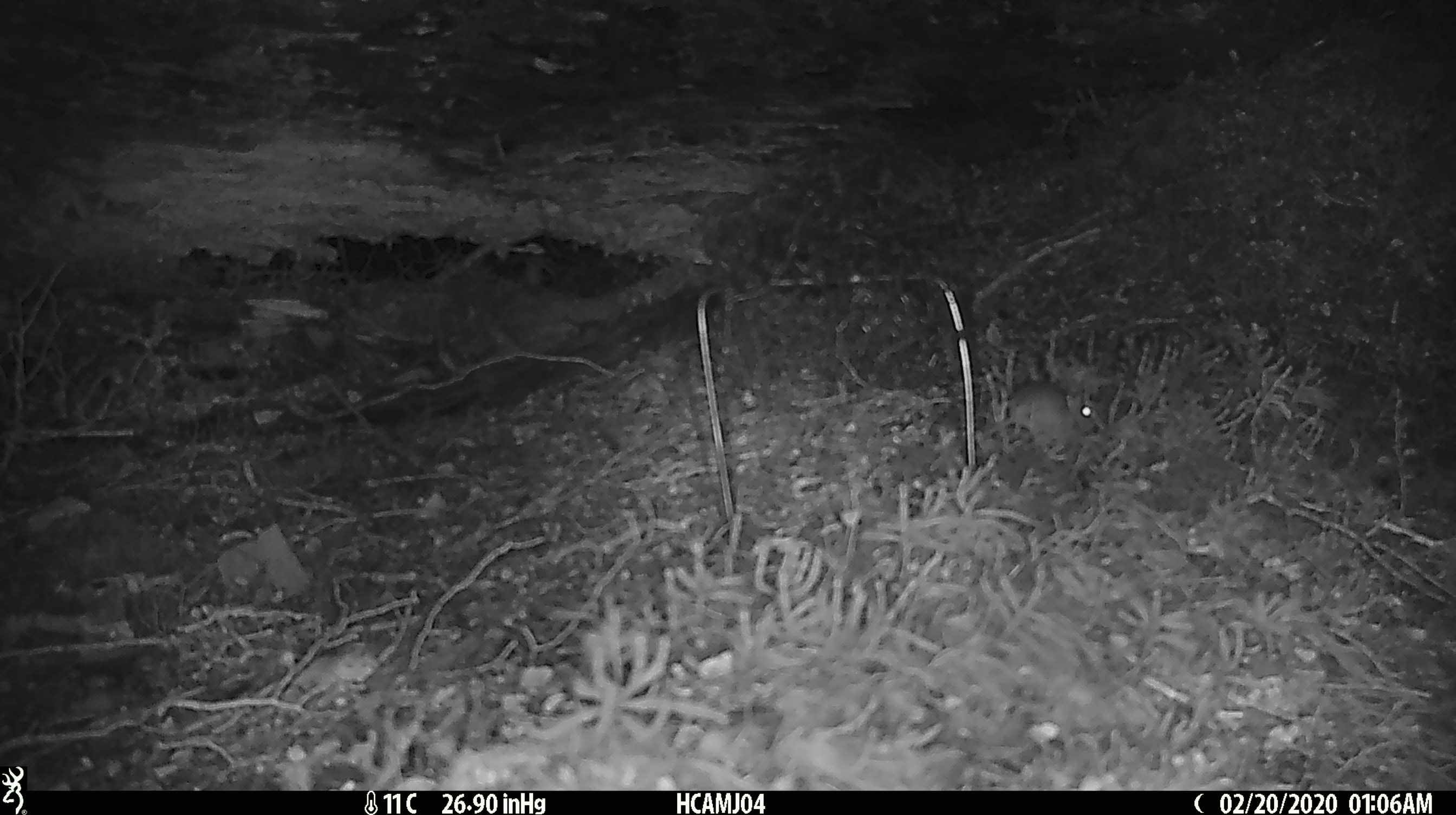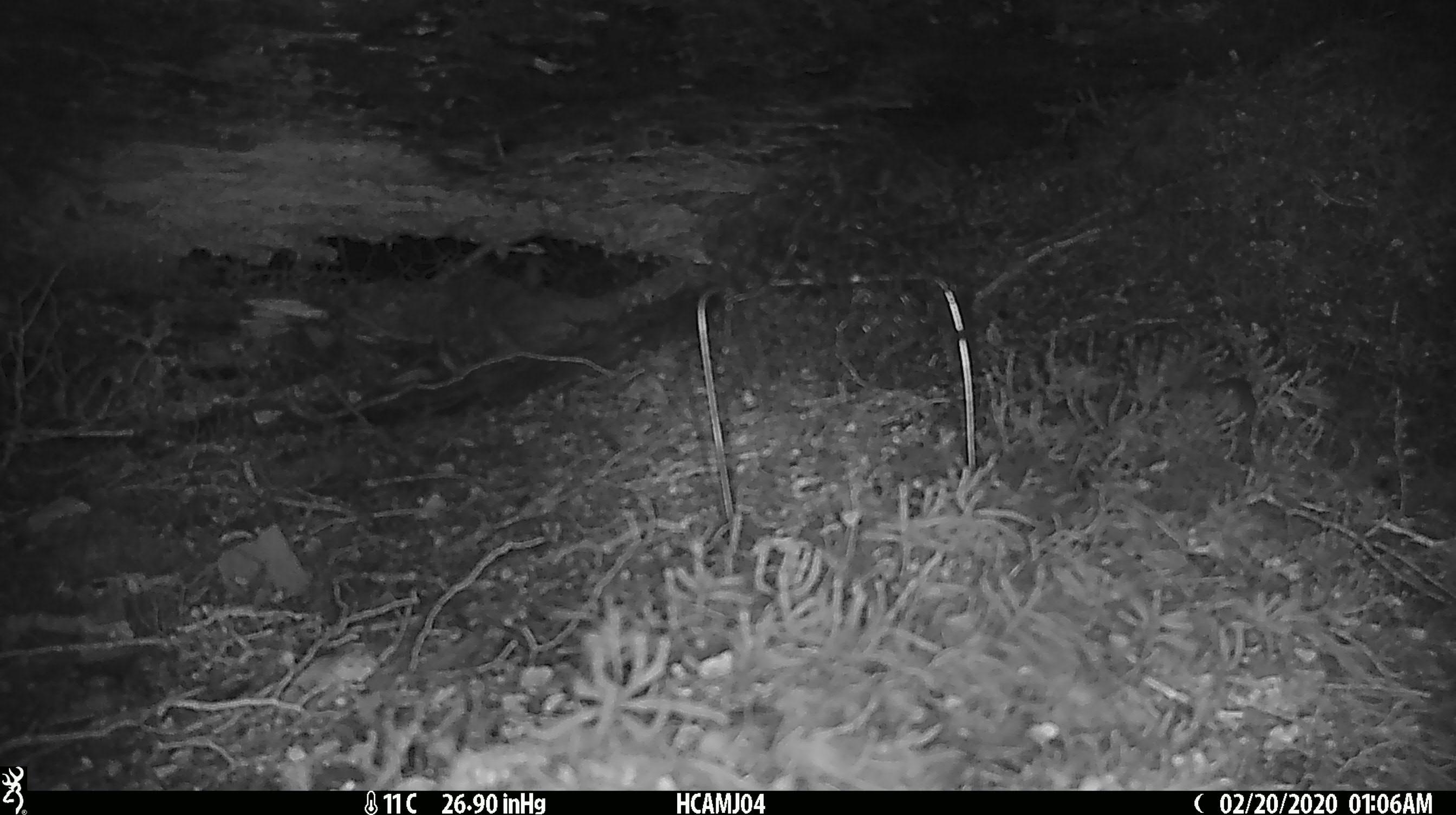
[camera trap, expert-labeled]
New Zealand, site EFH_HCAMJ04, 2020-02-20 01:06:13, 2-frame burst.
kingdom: Animalia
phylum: Chordata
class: Mammalia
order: Rodentia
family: Muridae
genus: Mus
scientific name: Mus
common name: mouse